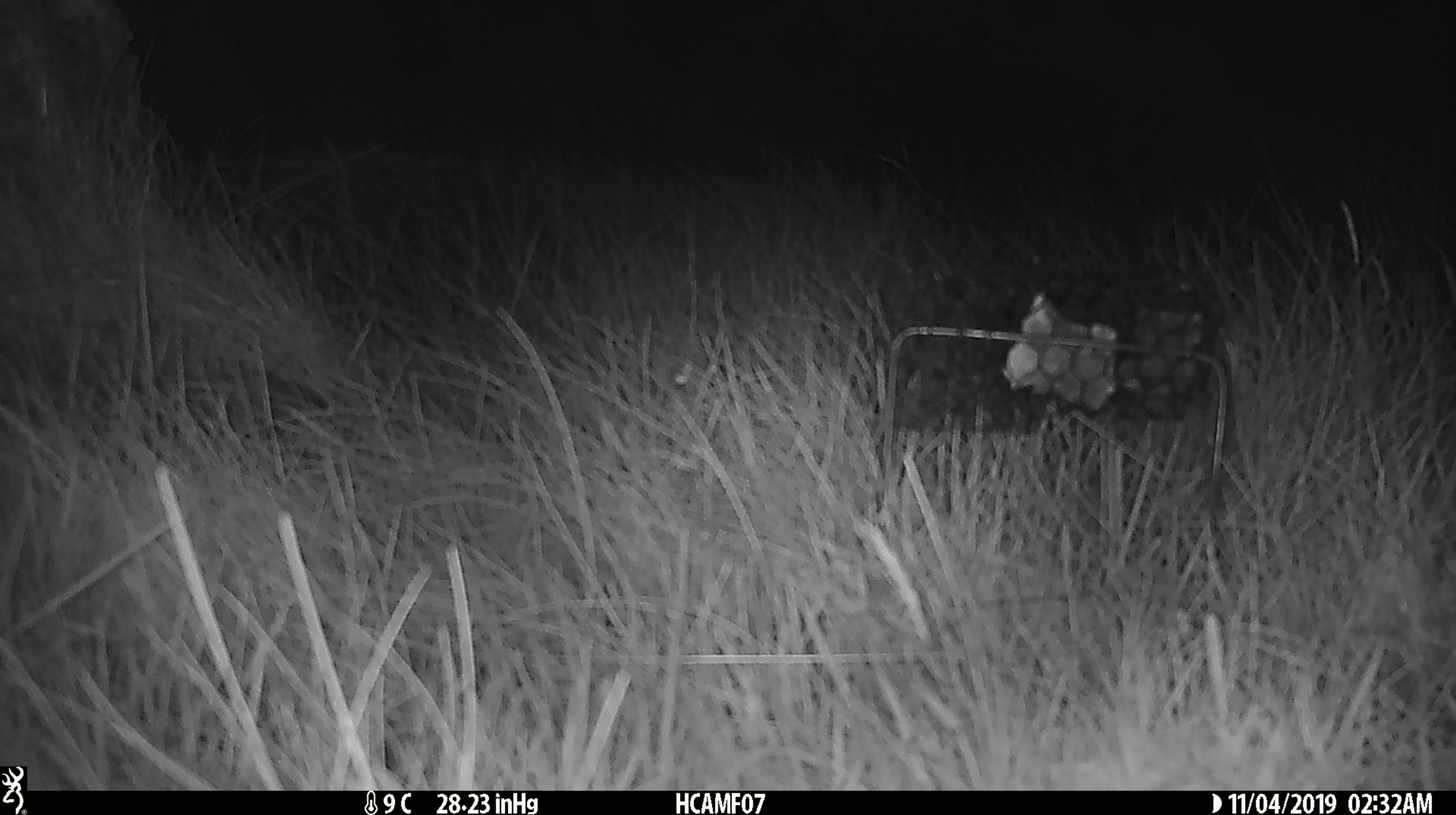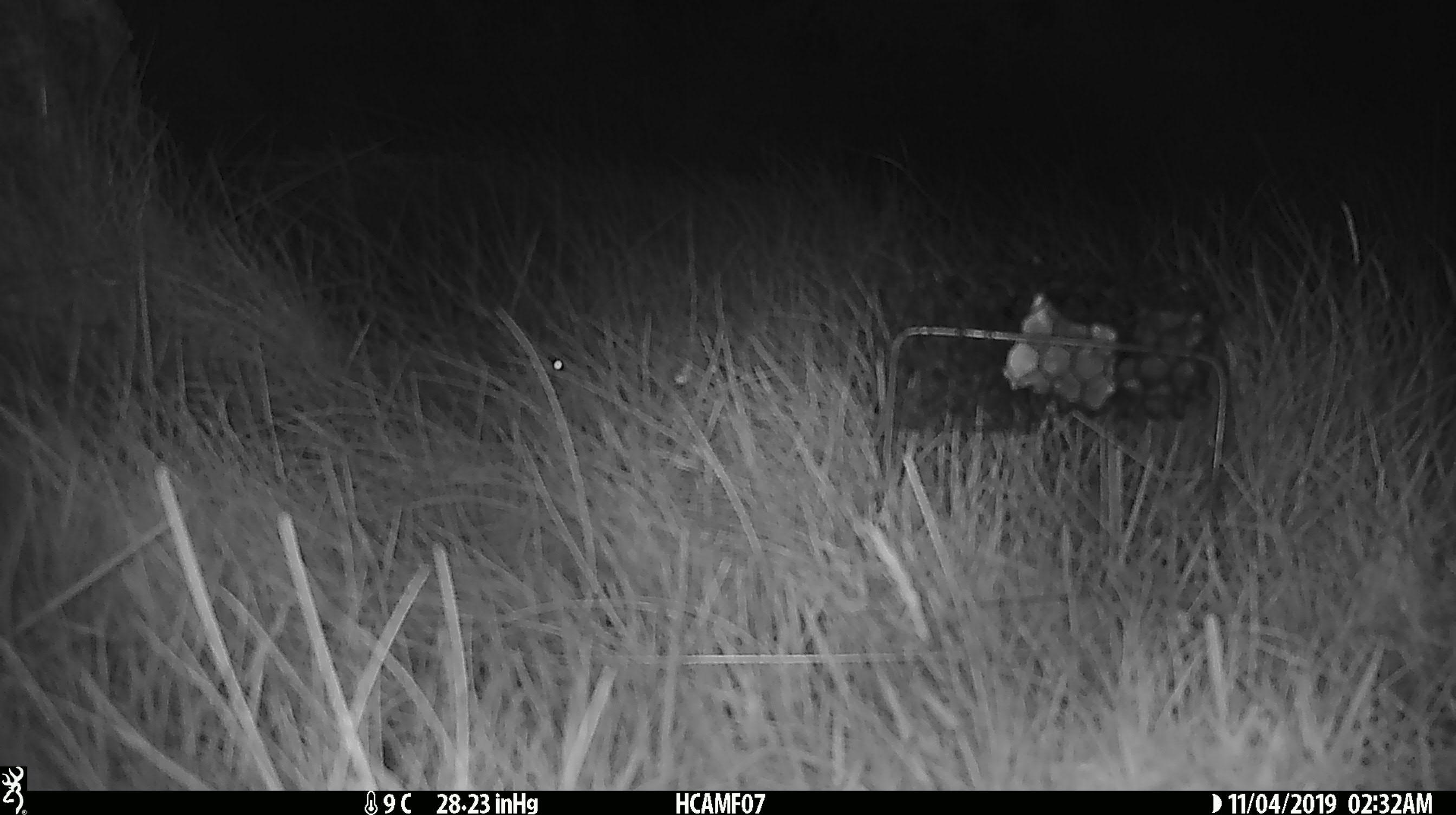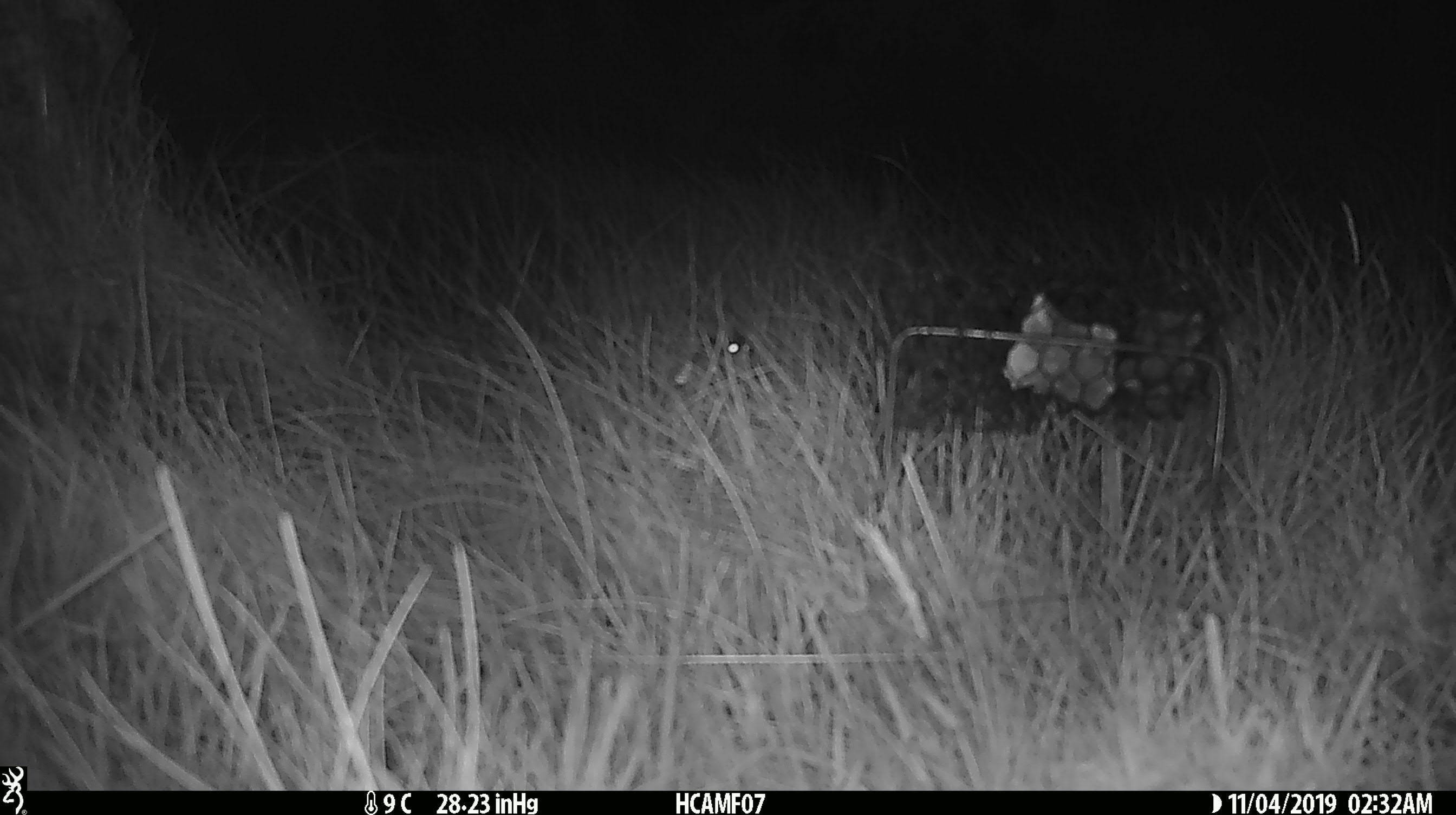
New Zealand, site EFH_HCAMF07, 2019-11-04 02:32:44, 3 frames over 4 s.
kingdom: Animalia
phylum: Chordata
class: Mammalia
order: Rodentia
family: Muridae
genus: Mus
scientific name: Mus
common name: mouse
Mouse (Mus).